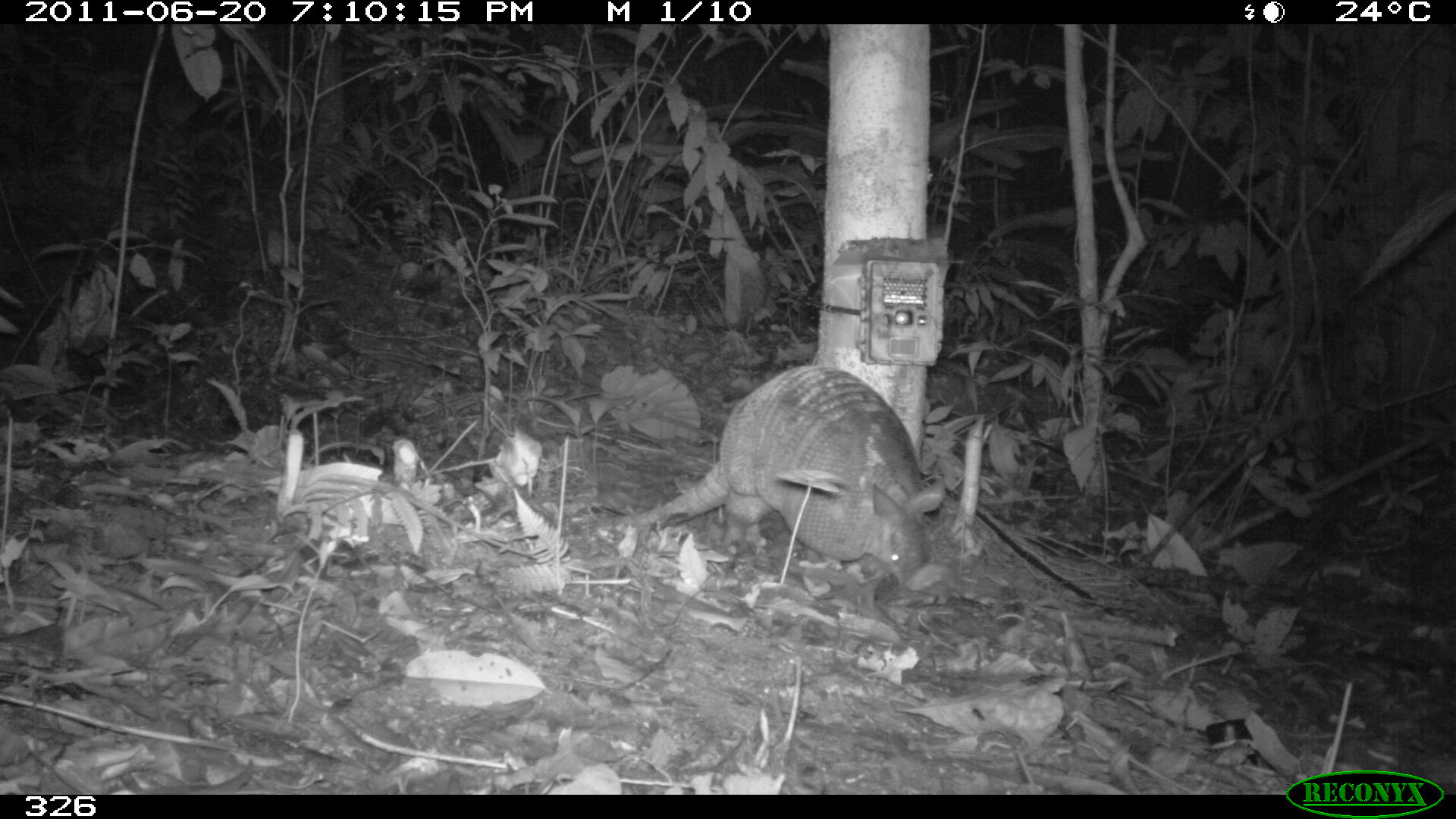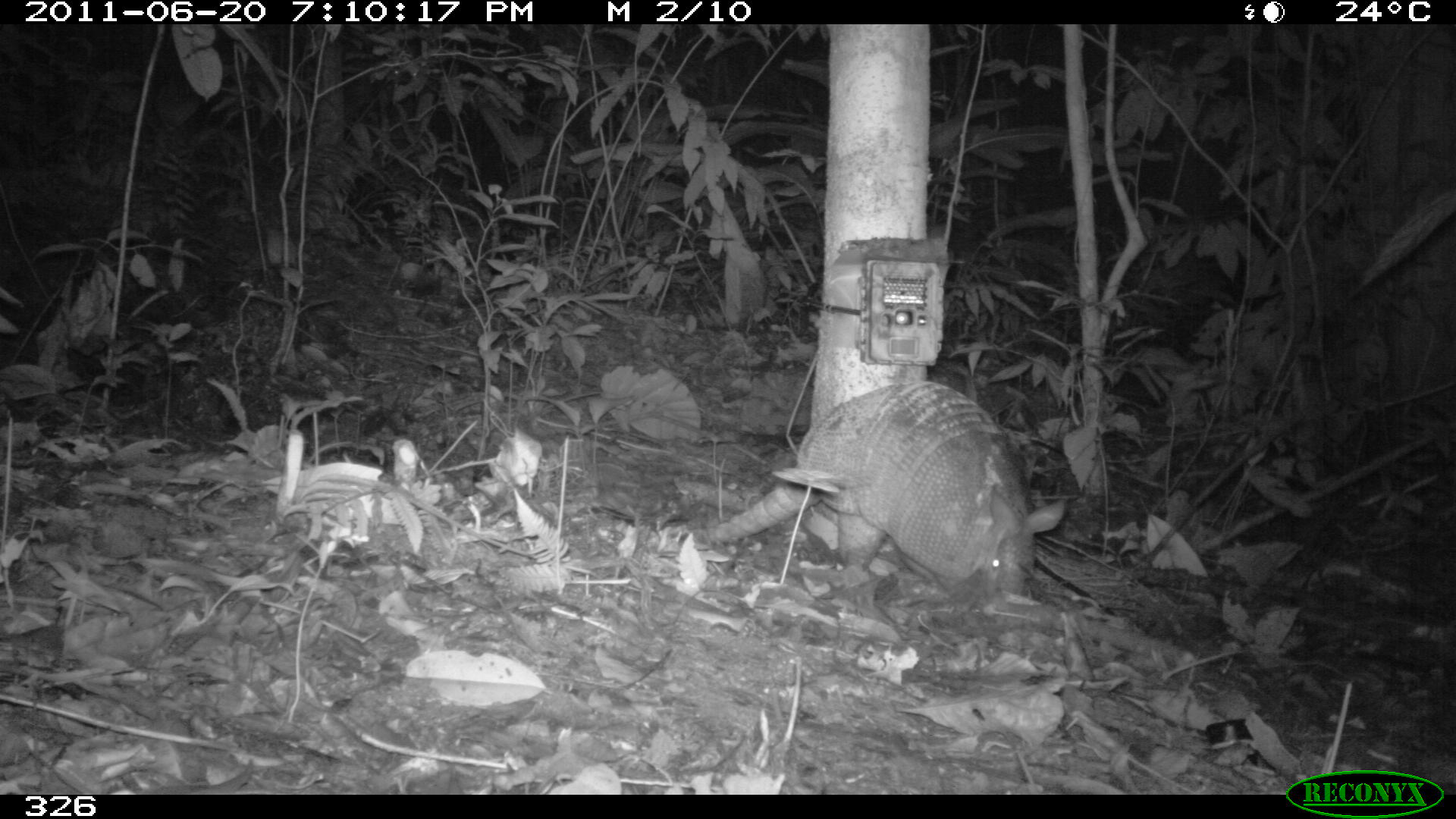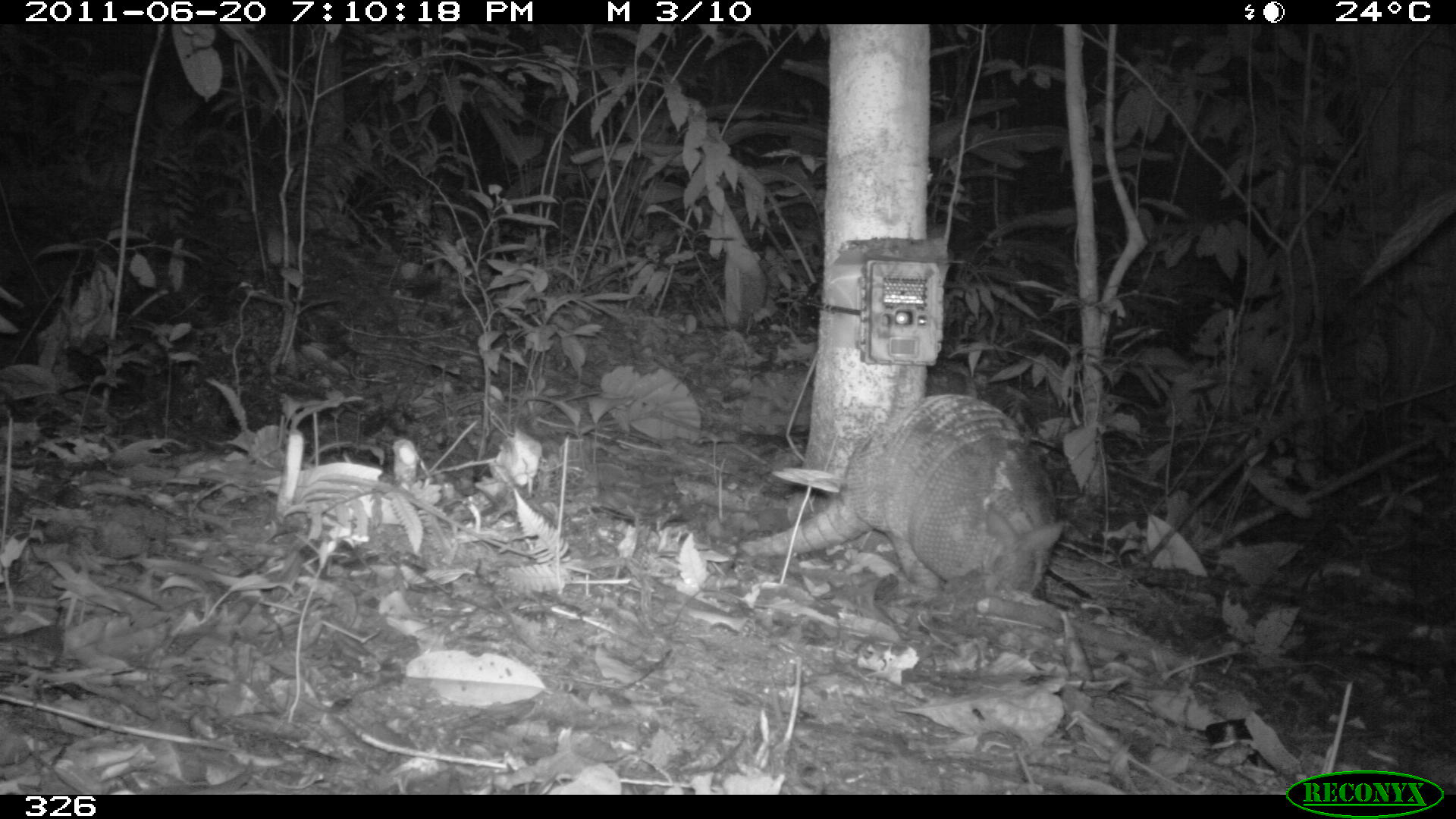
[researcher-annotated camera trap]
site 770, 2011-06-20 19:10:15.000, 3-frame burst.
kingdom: Animalia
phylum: Chordata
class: Mammalia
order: Cingulata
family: Dasypodidae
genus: Dasypus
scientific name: Dasypus novemcinctus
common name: nine-banded armadillo